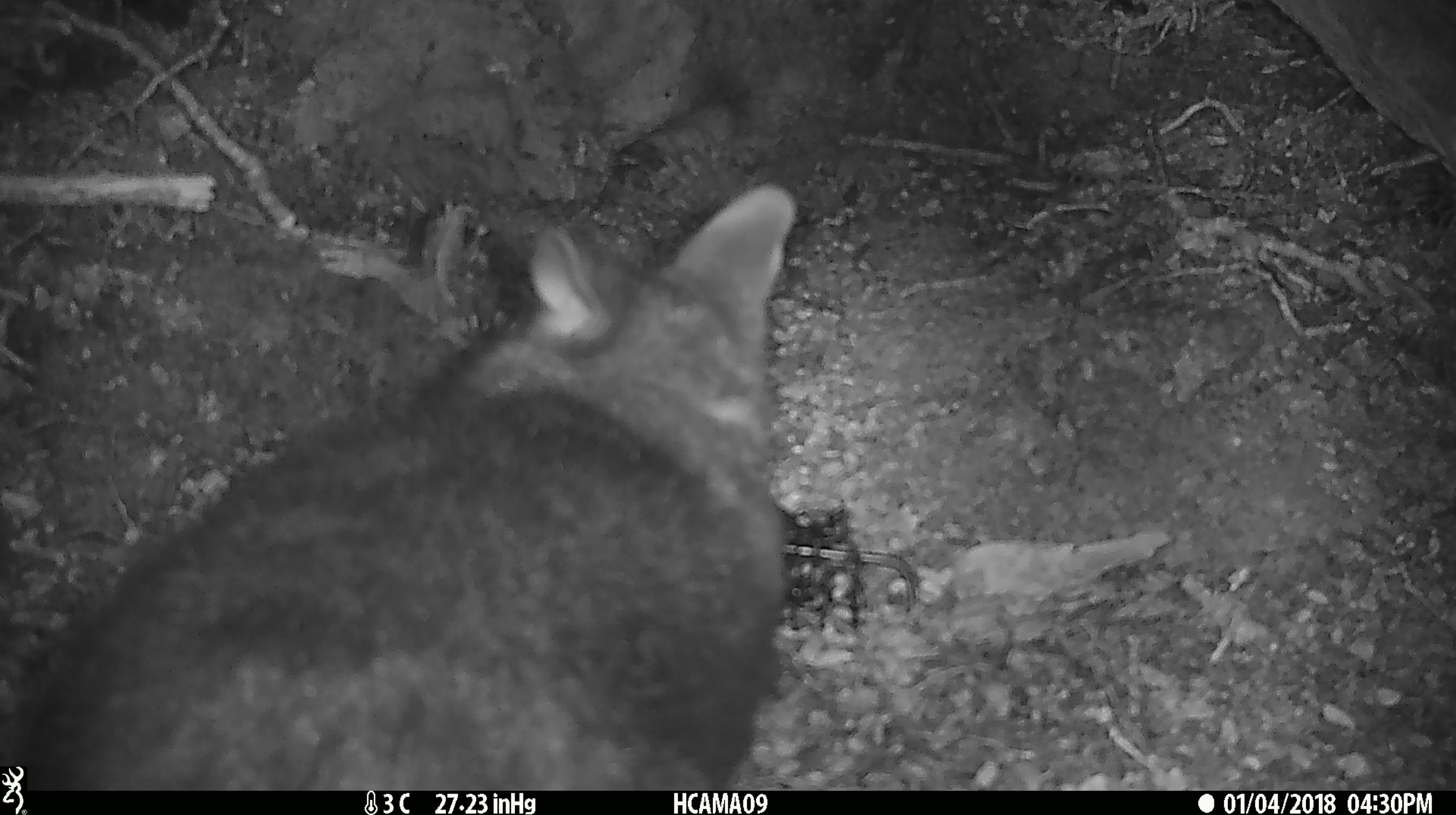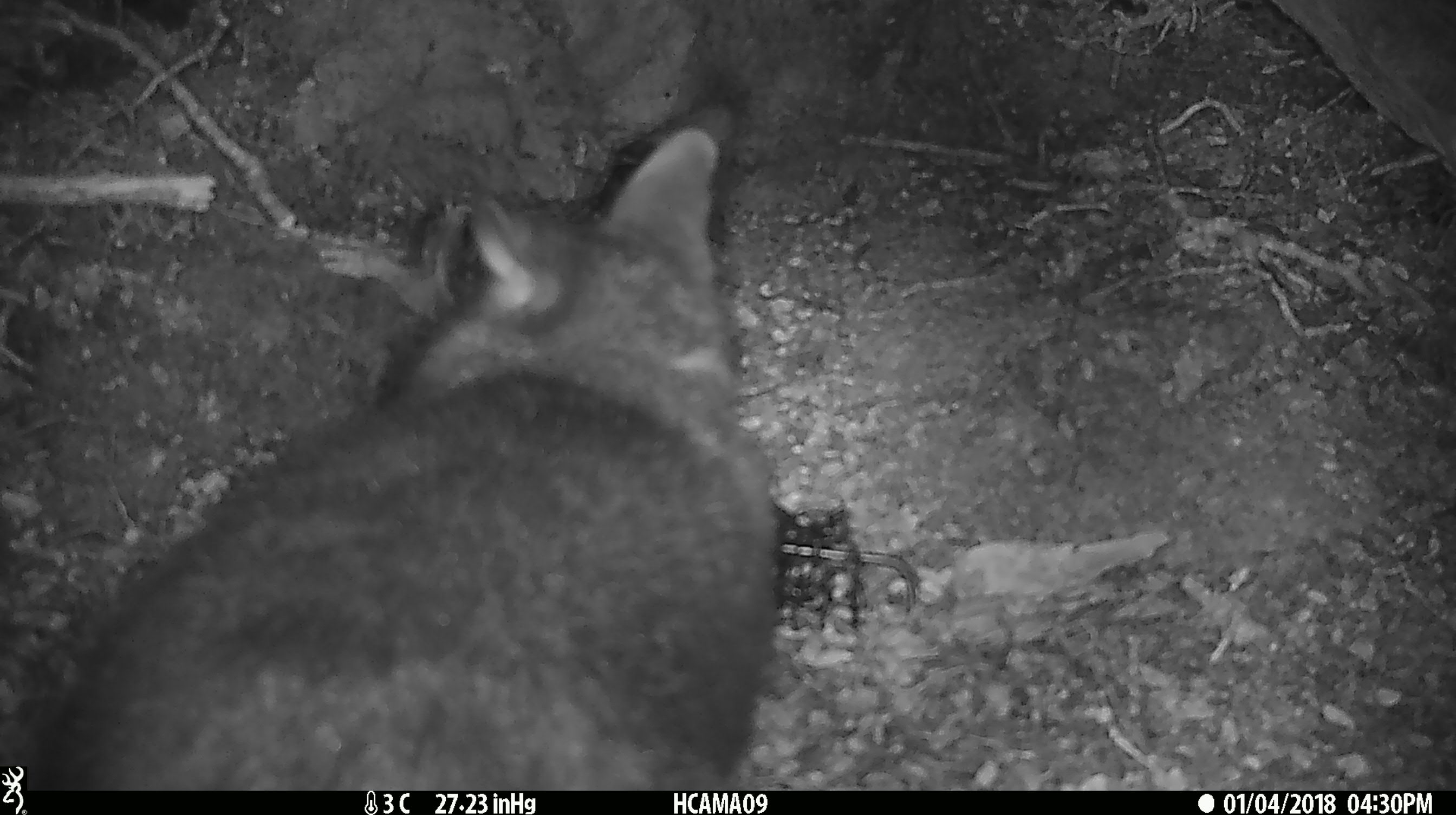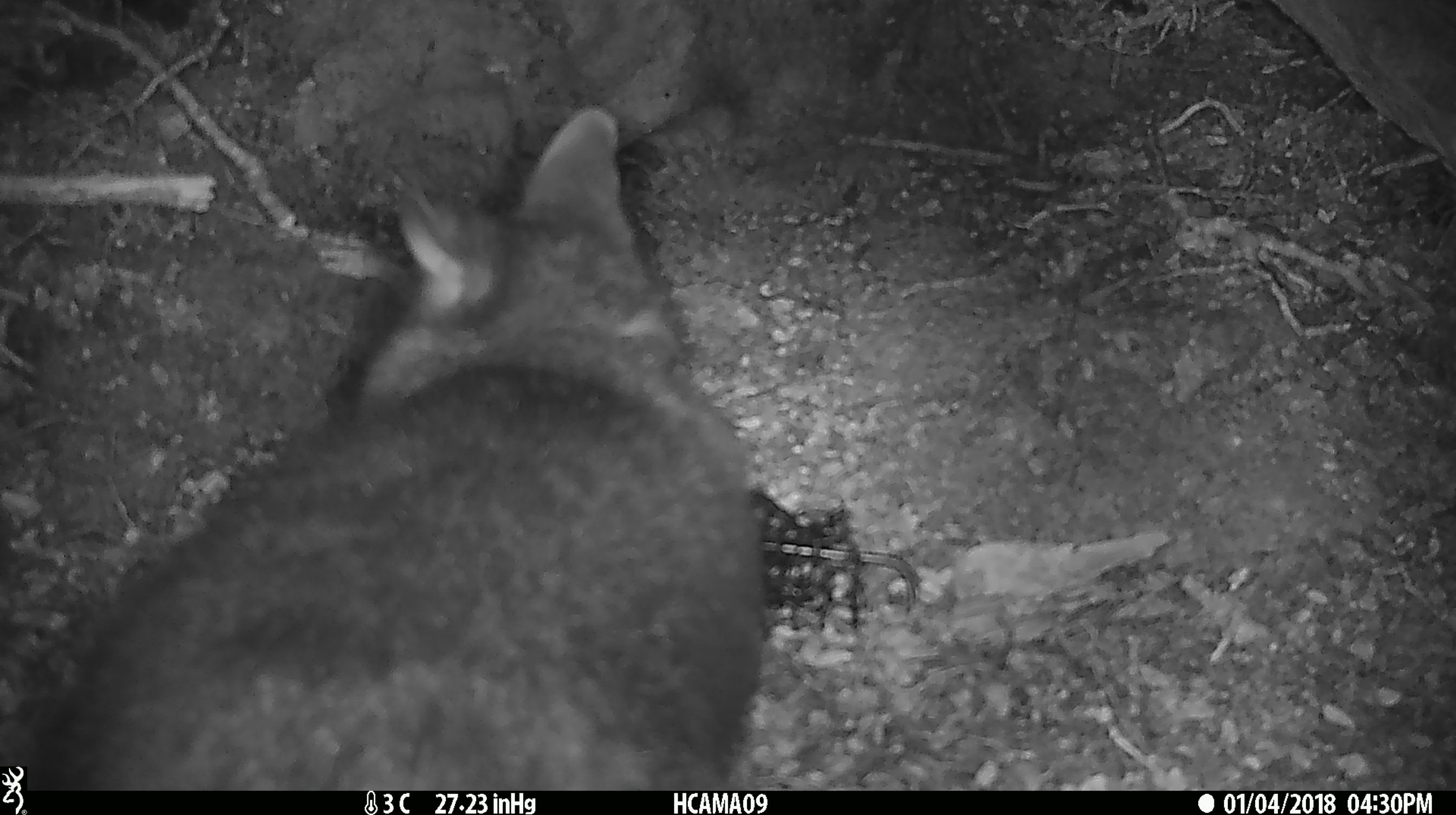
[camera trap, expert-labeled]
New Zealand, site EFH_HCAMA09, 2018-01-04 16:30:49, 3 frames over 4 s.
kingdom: Animalia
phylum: Chordata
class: Mammalia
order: Diprotodontia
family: Phalangeridae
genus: Trichosurus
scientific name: Trichosurus vulpecula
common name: common brushtail possum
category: possum